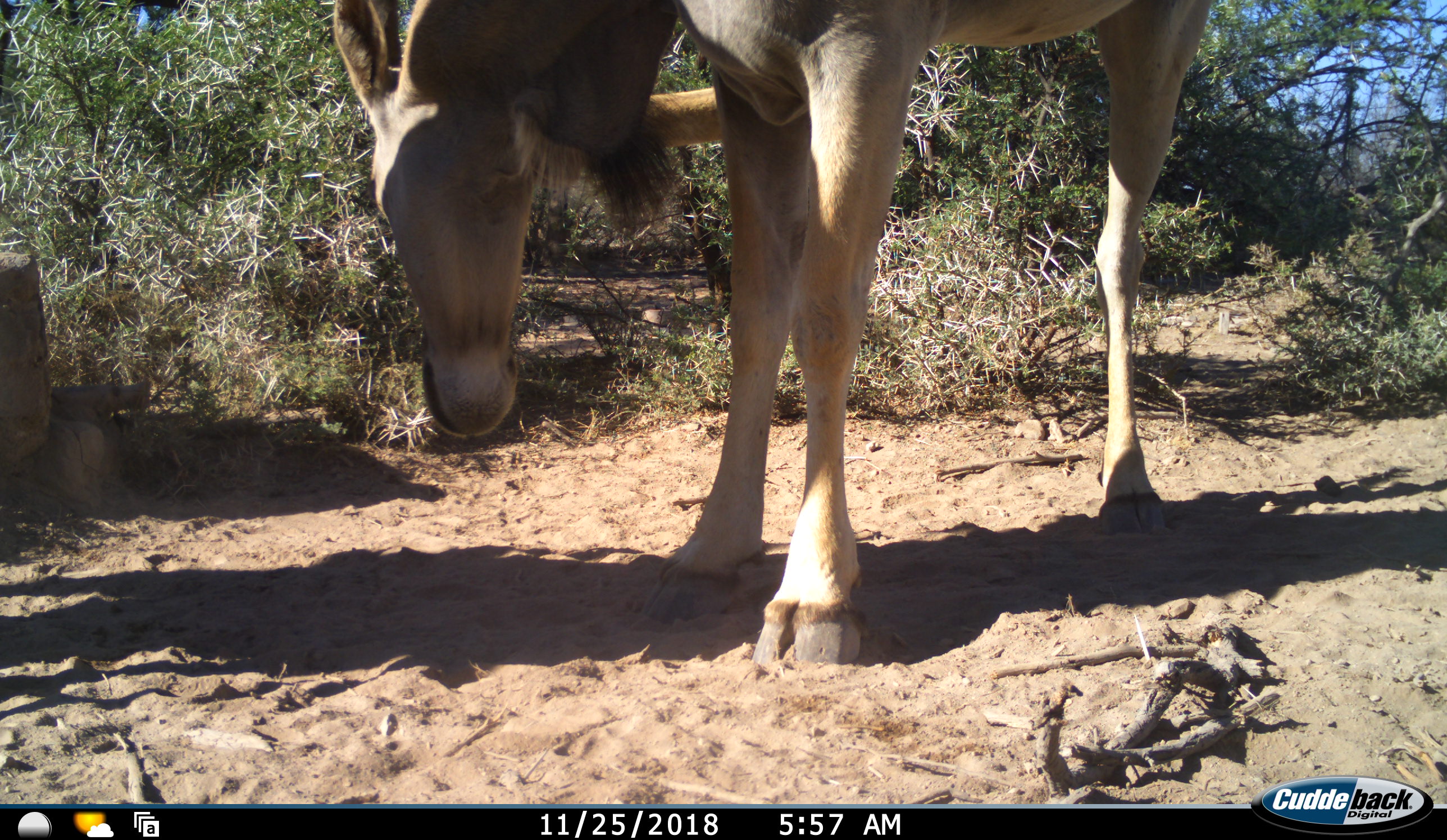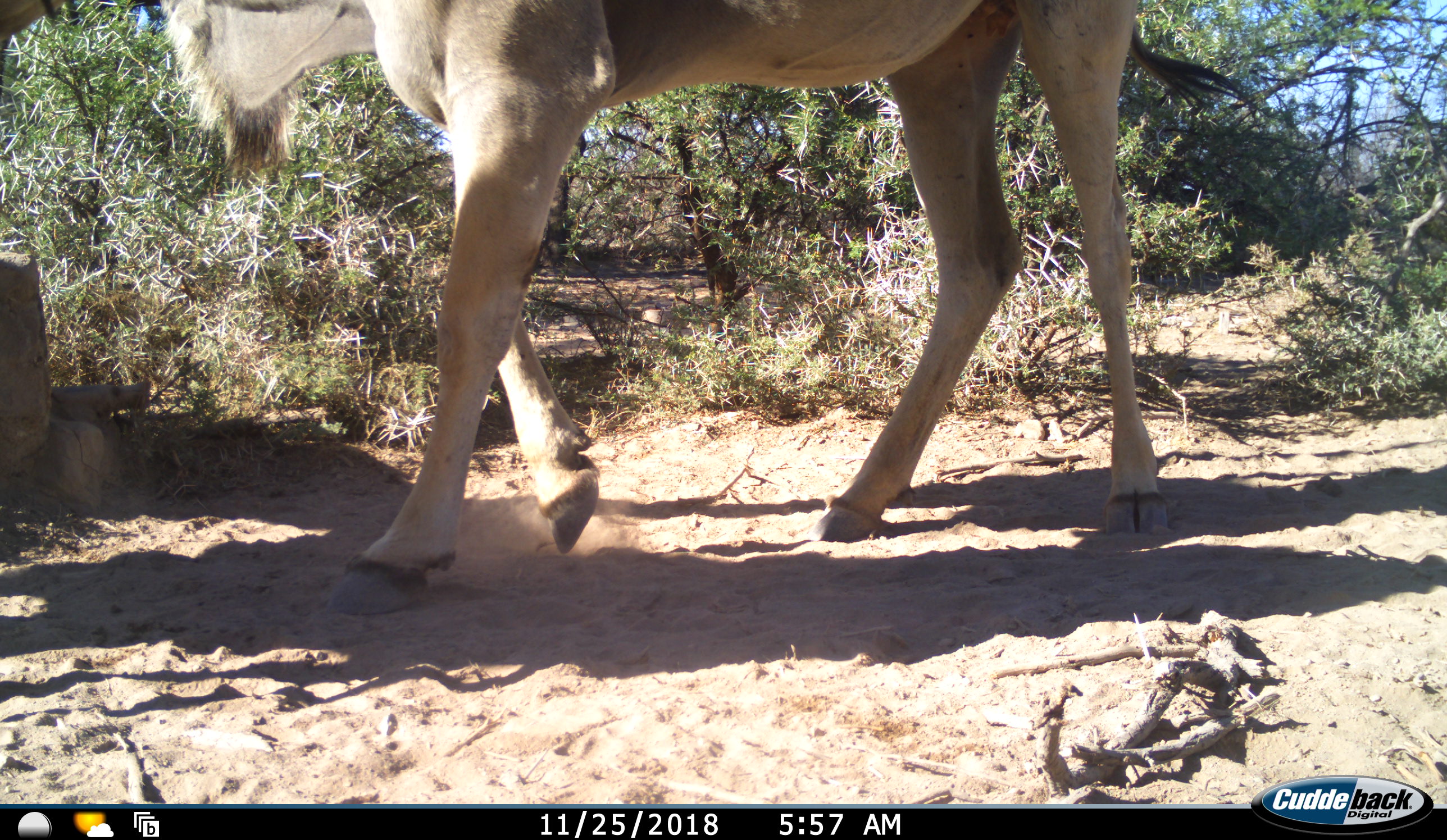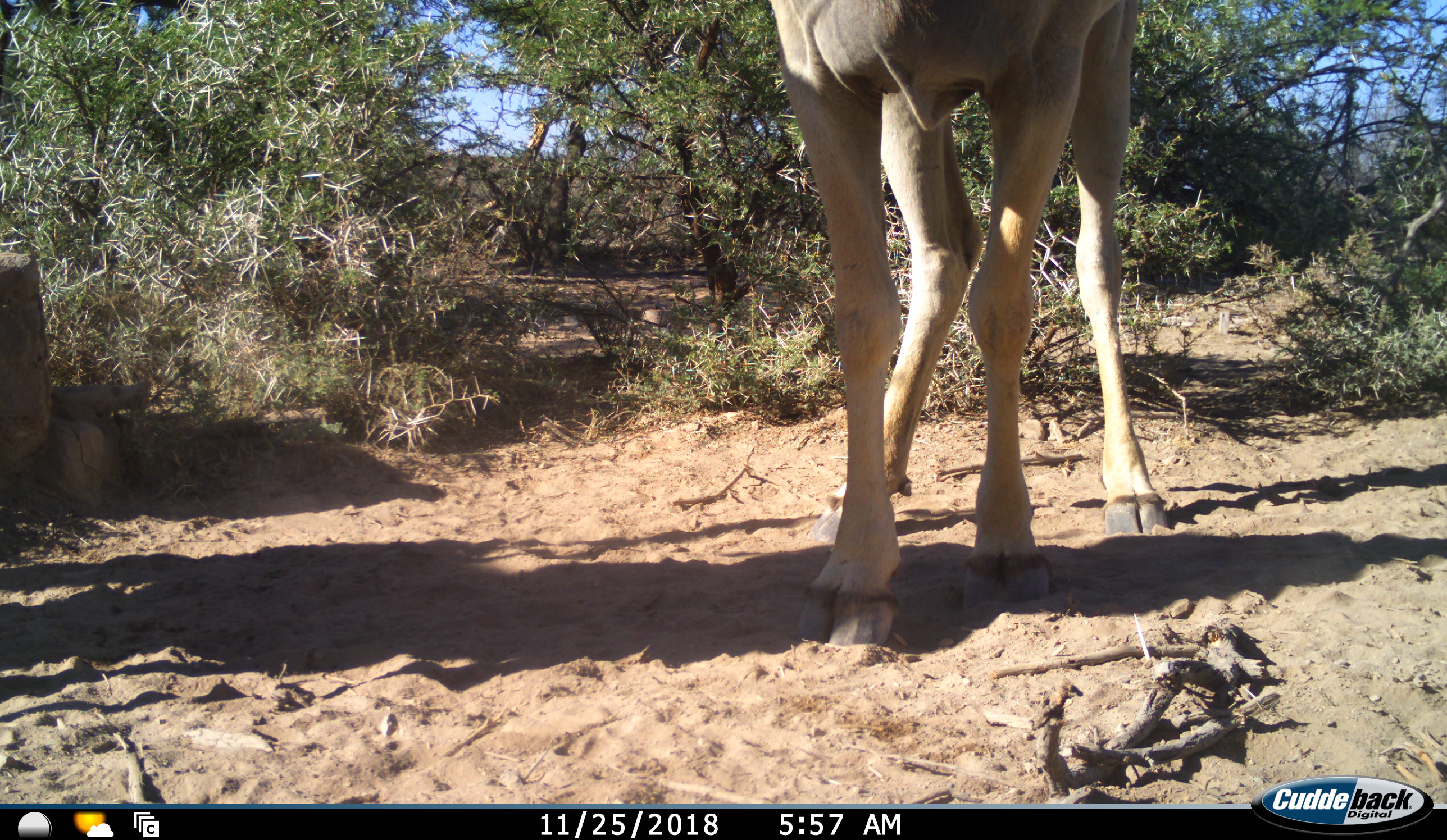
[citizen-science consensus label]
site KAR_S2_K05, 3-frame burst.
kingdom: Animalia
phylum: Chordata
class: Mammalia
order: Artiodactyla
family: Bovidae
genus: Tragelaphus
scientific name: Tragelaphus oryx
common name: eland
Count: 1.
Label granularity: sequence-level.